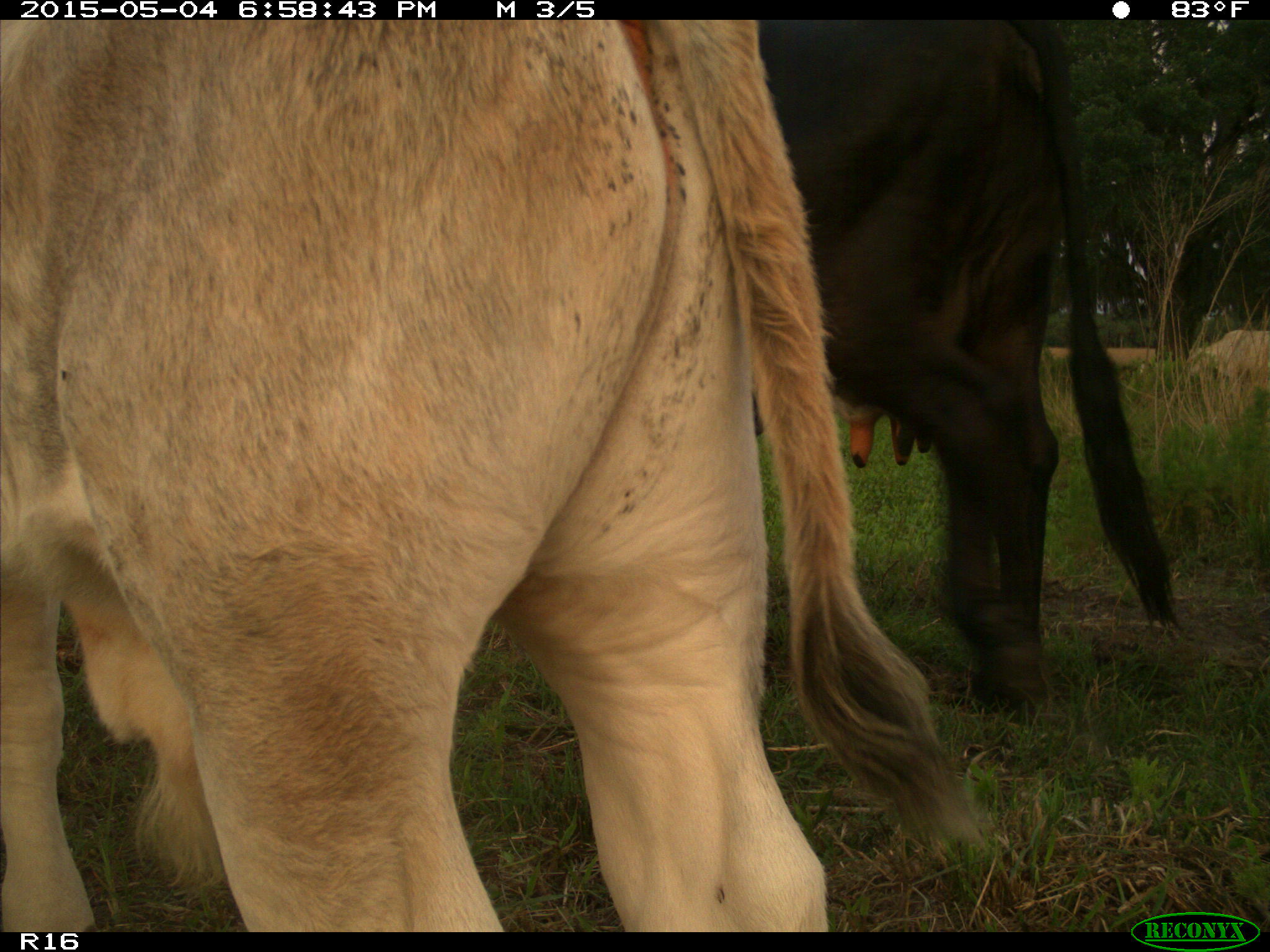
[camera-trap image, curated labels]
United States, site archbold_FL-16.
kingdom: Animalia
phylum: Chordata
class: Mammalia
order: Artiodactyla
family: Bovidae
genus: Bos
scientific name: Bos taurus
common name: domestic cow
Bos taurus (domestic cow).